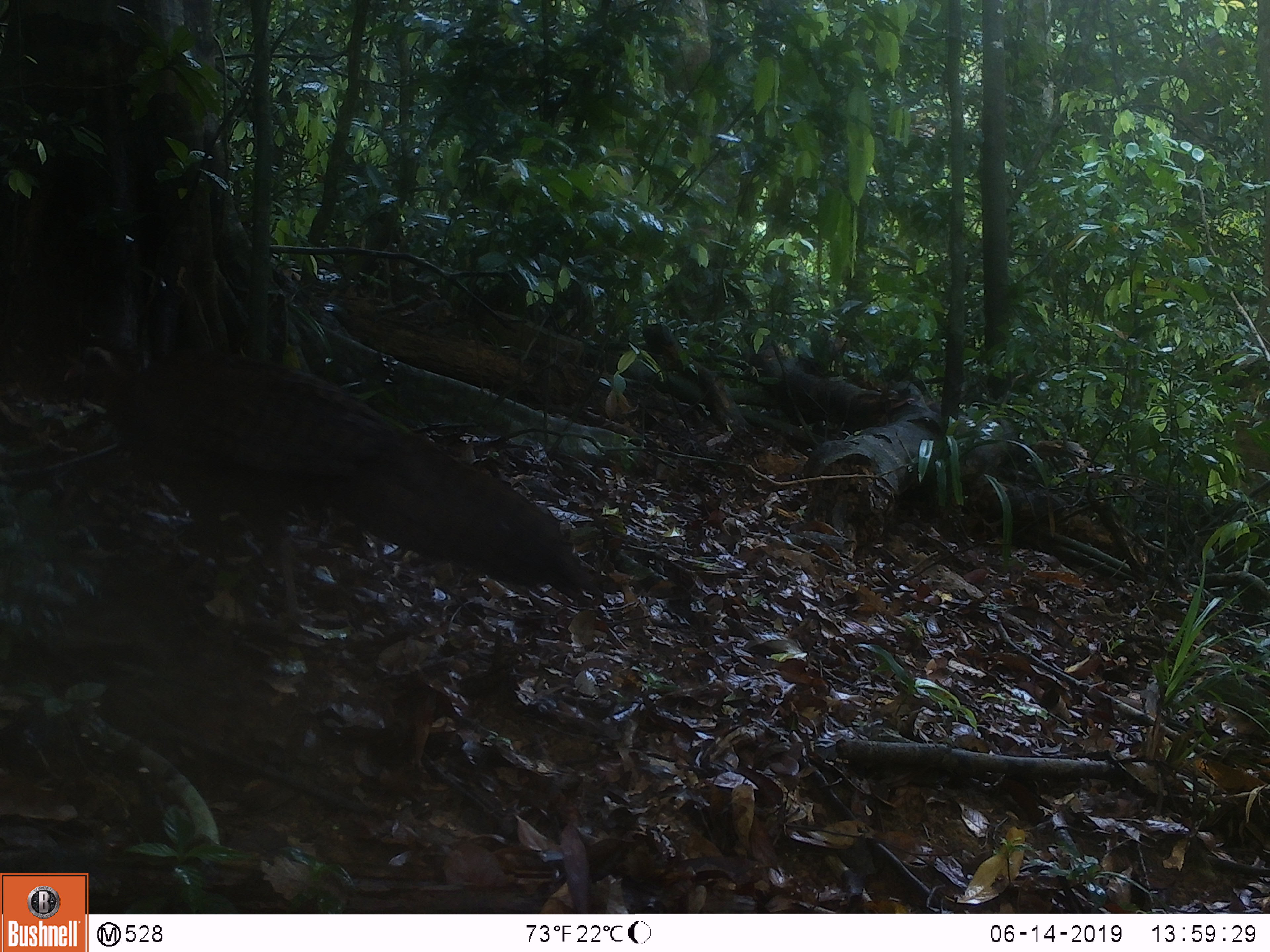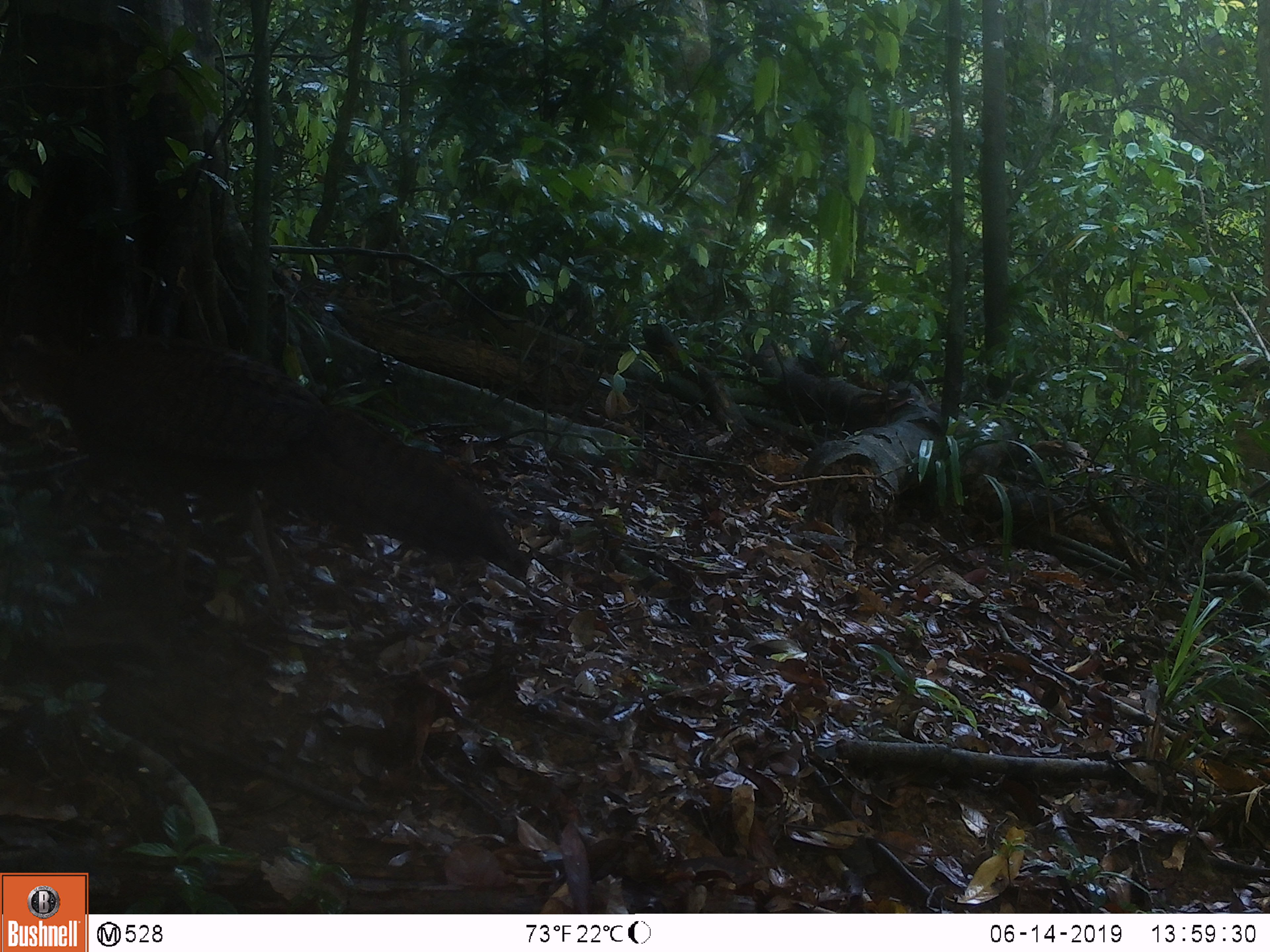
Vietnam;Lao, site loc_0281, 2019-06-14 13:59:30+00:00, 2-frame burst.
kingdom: Animalia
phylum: Chordata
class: Aves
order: Galliformes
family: Phasianidae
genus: Rheinardia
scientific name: Rheinardia ocellata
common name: crested argus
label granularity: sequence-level